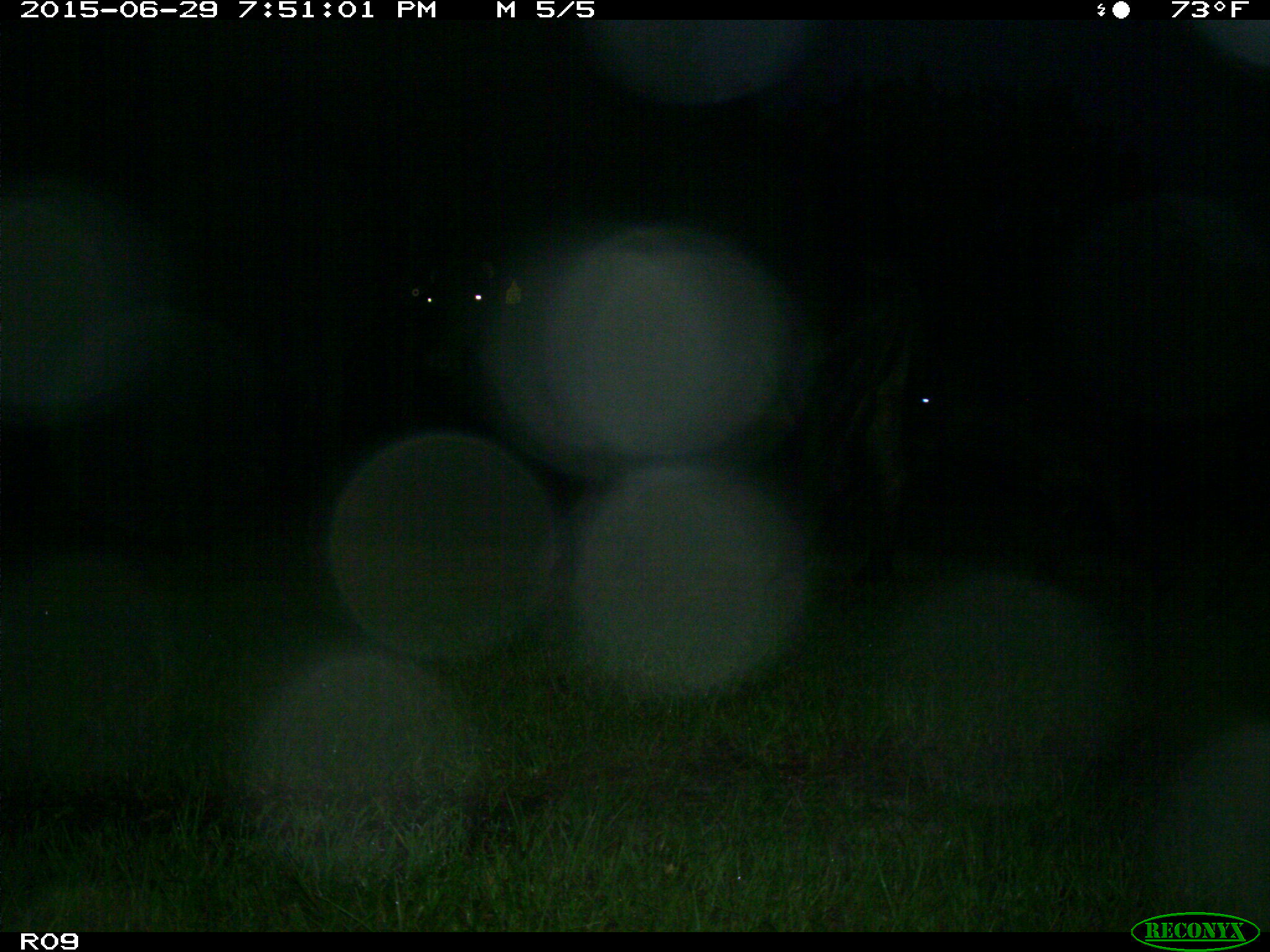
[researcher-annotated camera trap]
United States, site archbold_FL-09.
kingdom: Animalia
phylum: Chordata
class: Mammalia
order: Artiodactyla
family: Bovidae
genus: Bos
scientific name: Bos taurus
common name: domestic cow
Bos taurus (domestic cow).